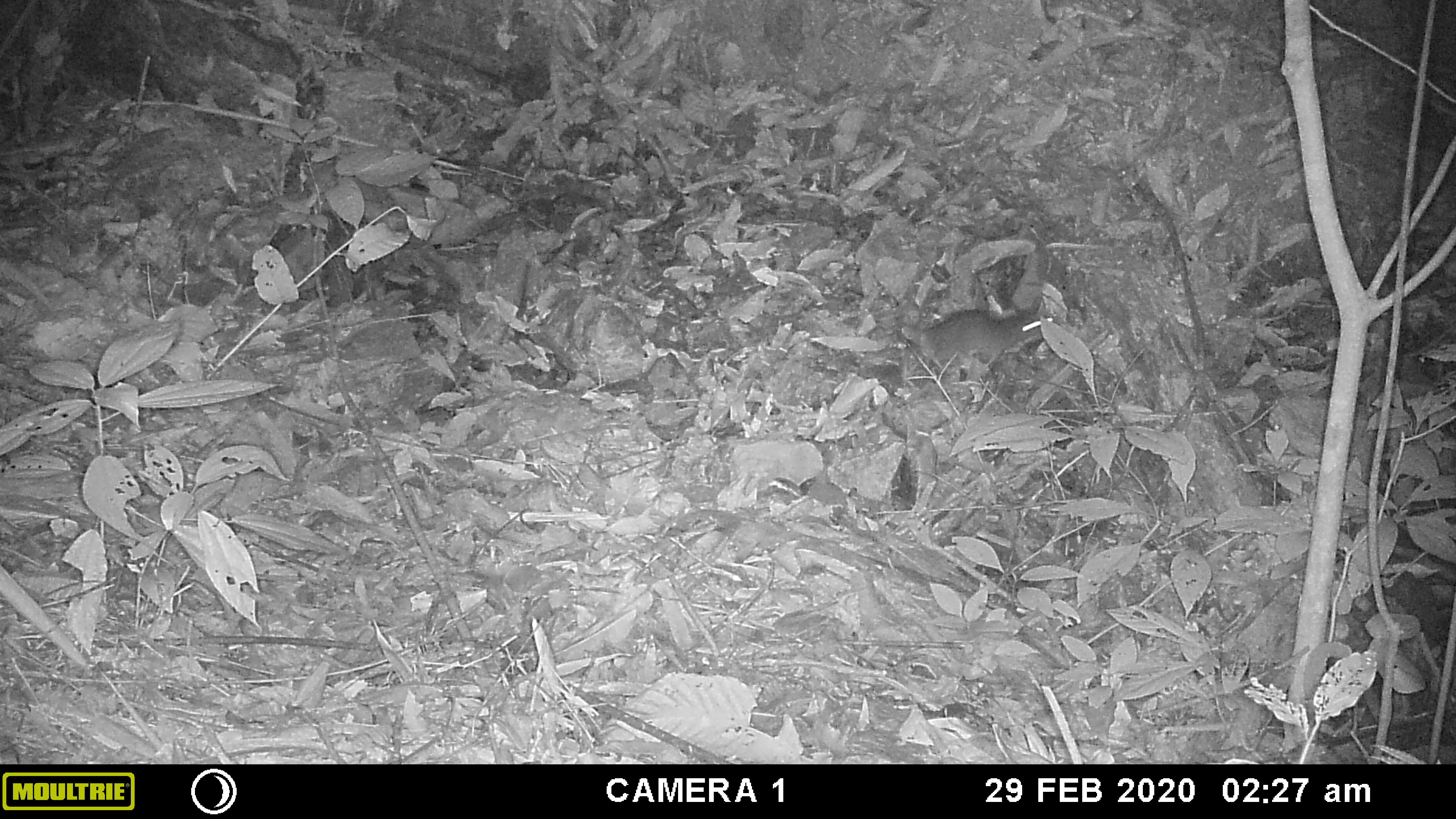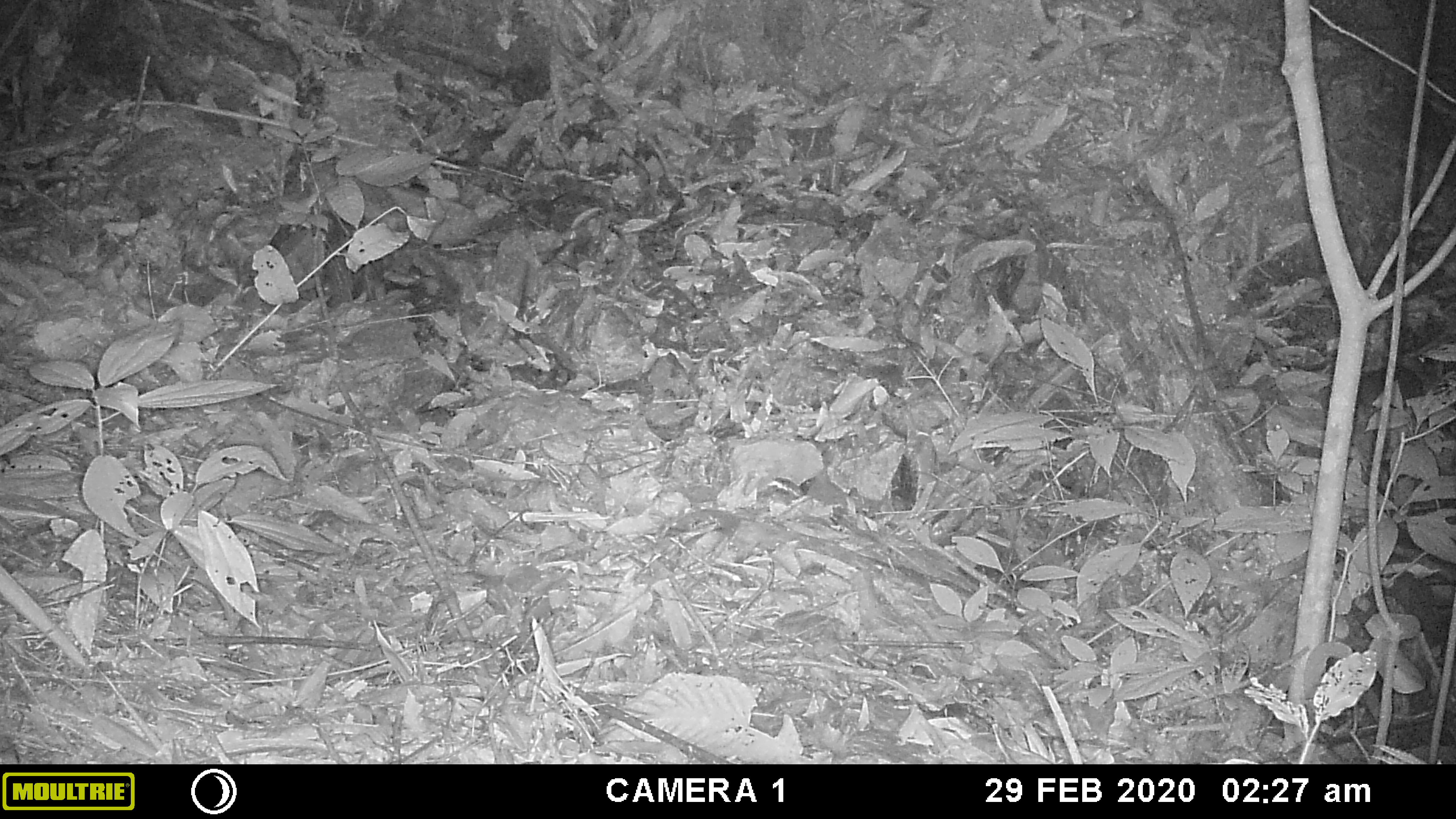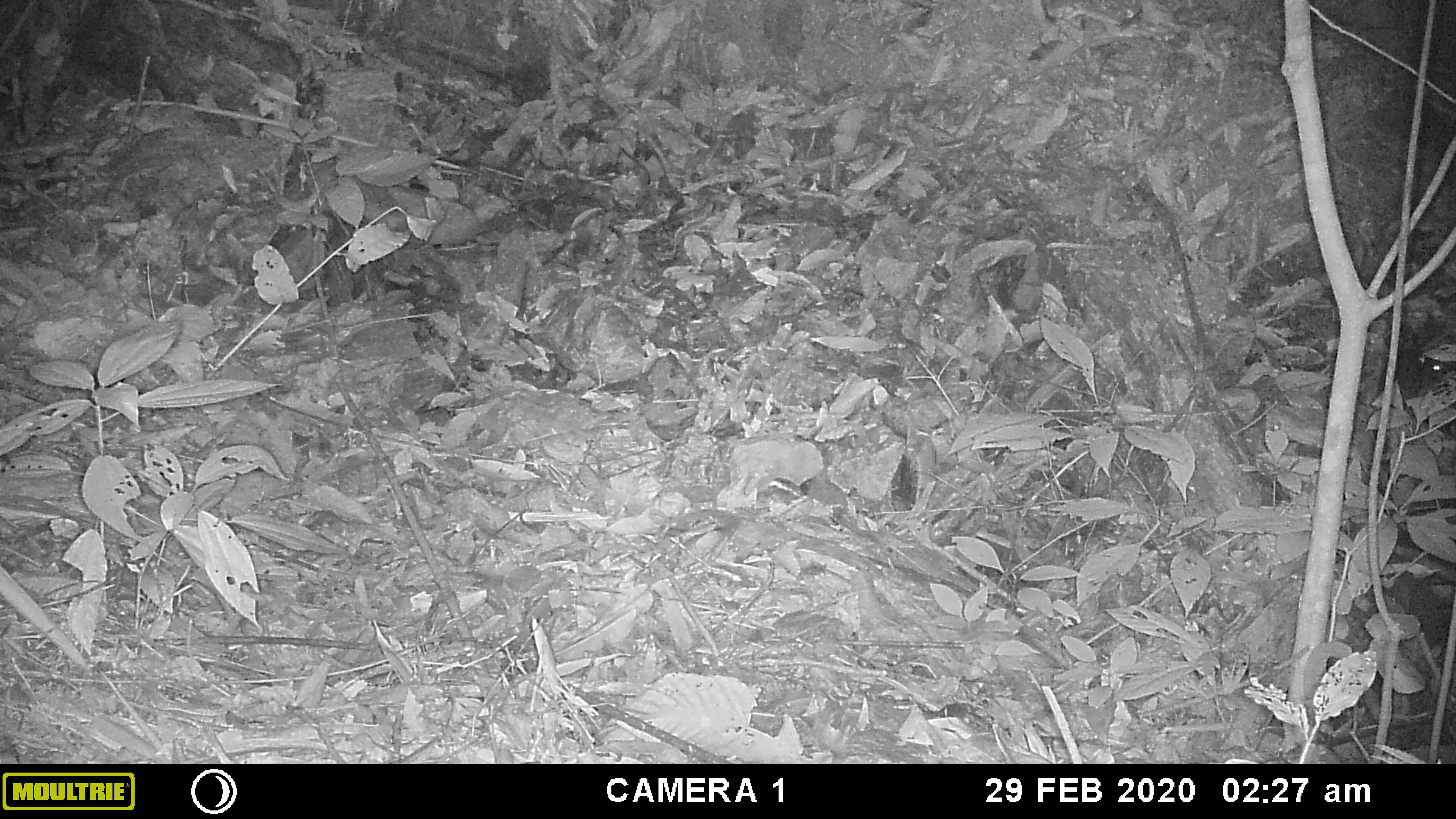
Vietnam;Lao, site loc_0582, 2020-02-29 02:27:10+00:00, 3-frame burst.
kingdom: Animalia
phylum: Chordata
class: Mammalia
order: Rodentia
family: Muridae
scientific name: Muridae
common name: old-world mice and rats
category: unidentified murid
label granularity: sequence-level